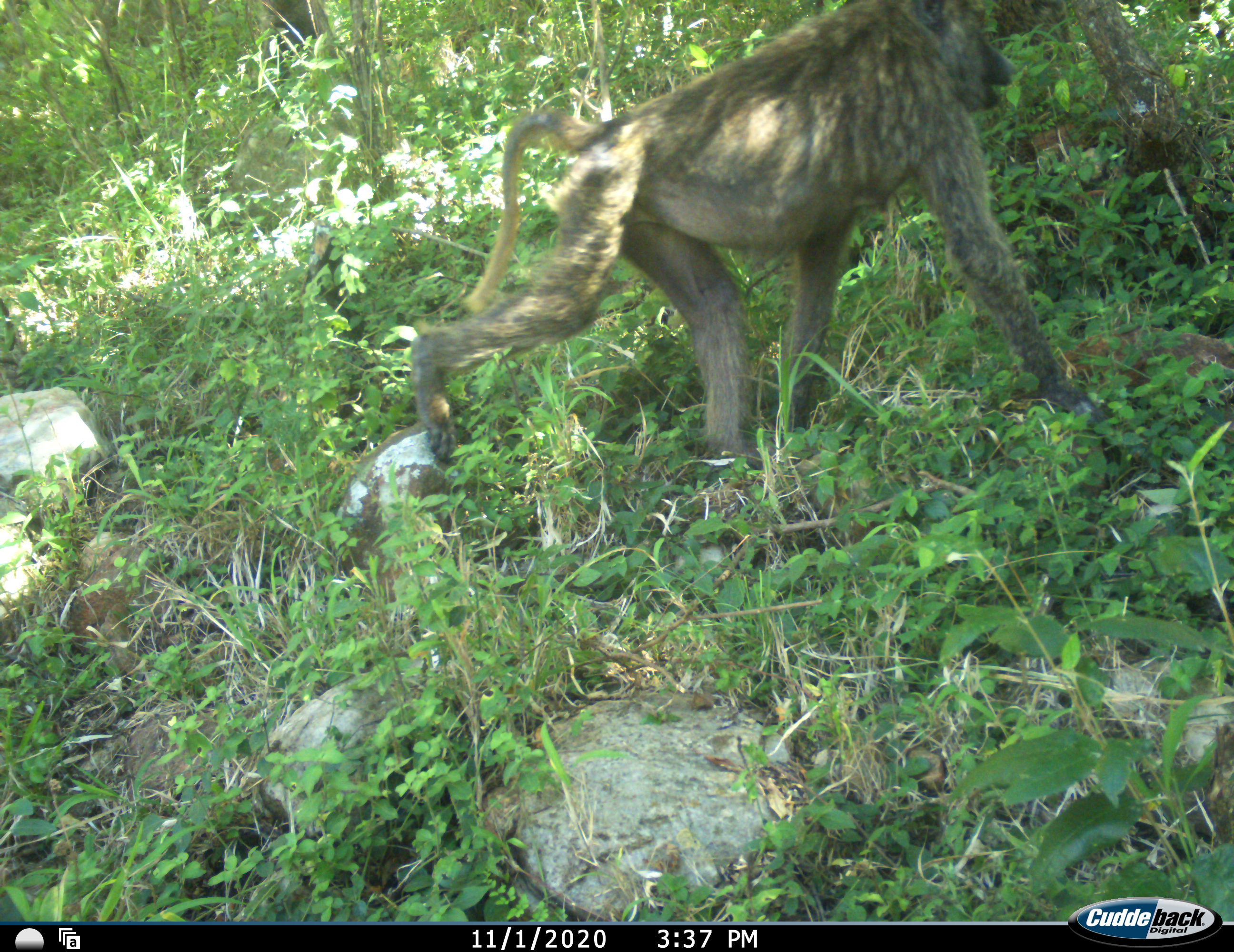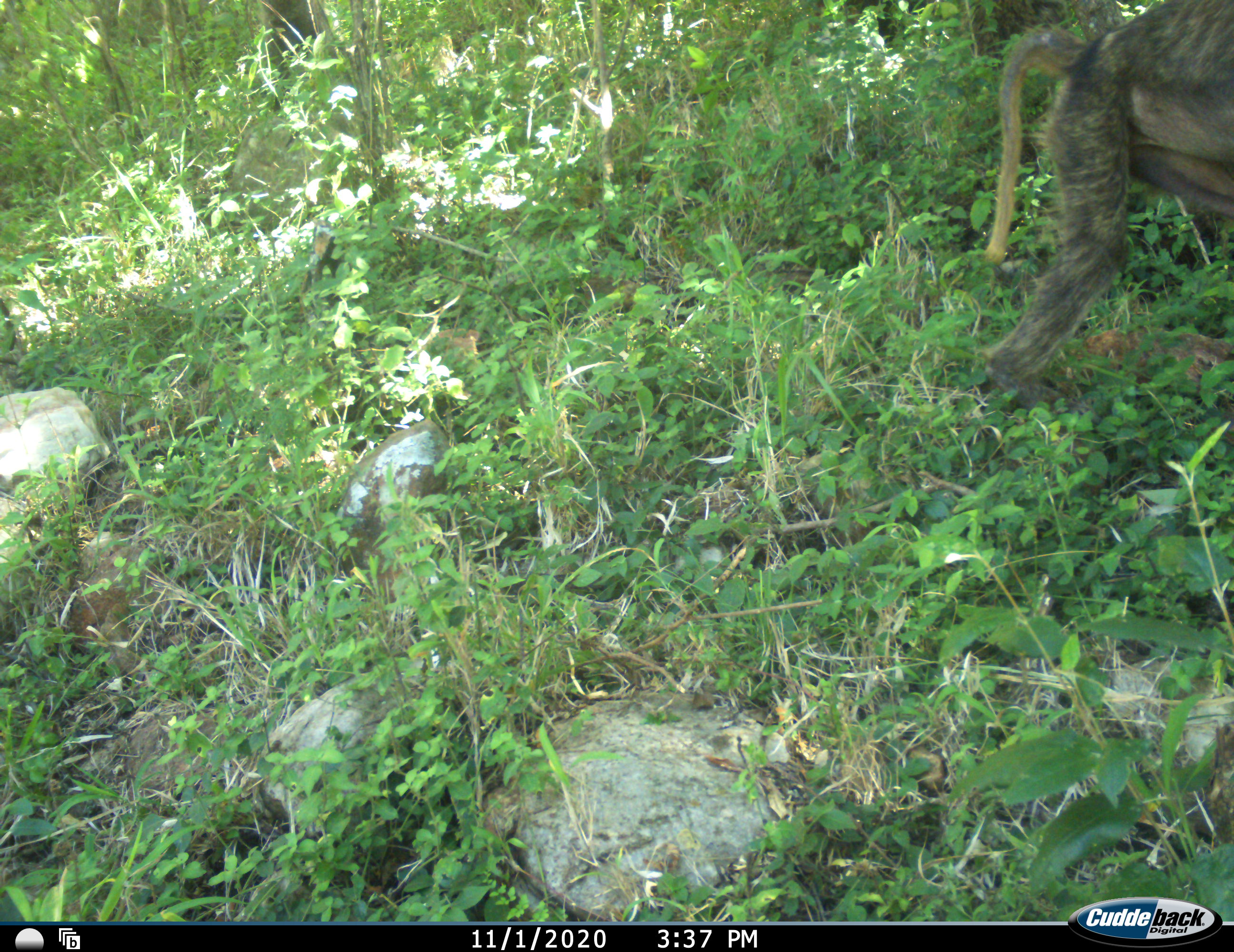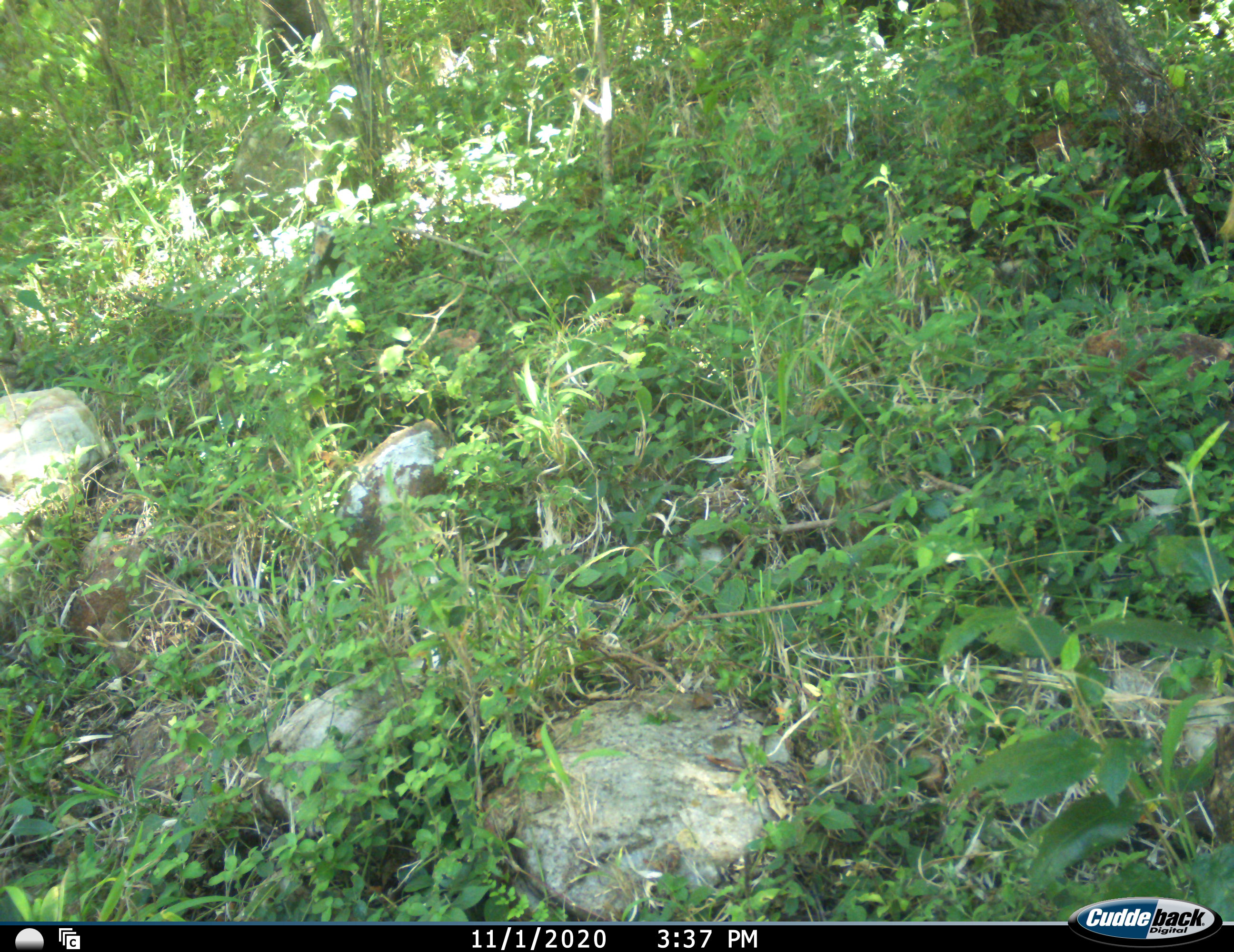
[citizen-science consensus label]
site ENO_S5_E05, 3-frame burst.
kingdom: Animalia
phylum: Chordata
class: Mammalia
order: Primates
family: Cercopithecidae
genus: Papio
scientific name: Papio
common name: baboon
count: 1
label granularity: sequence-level